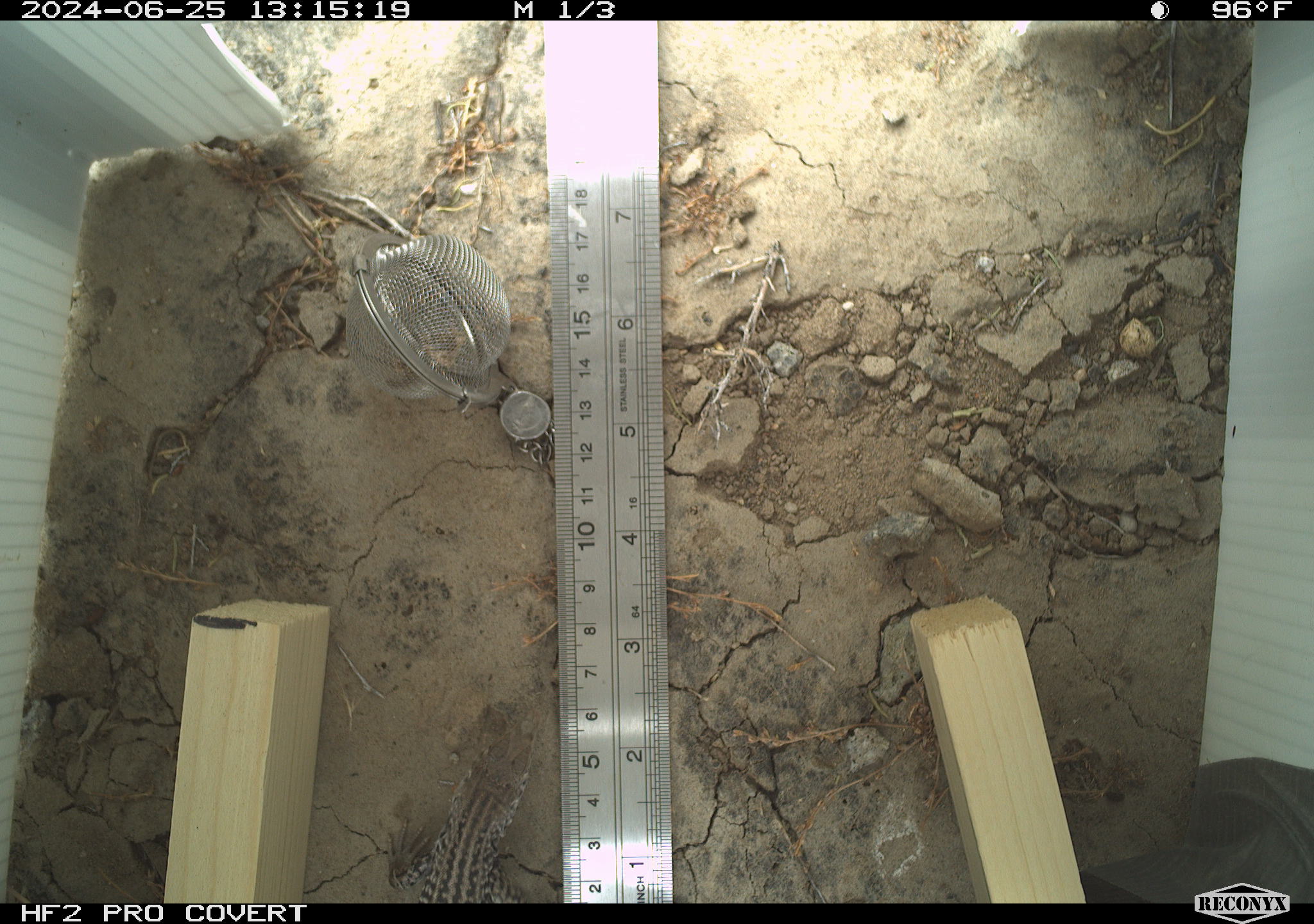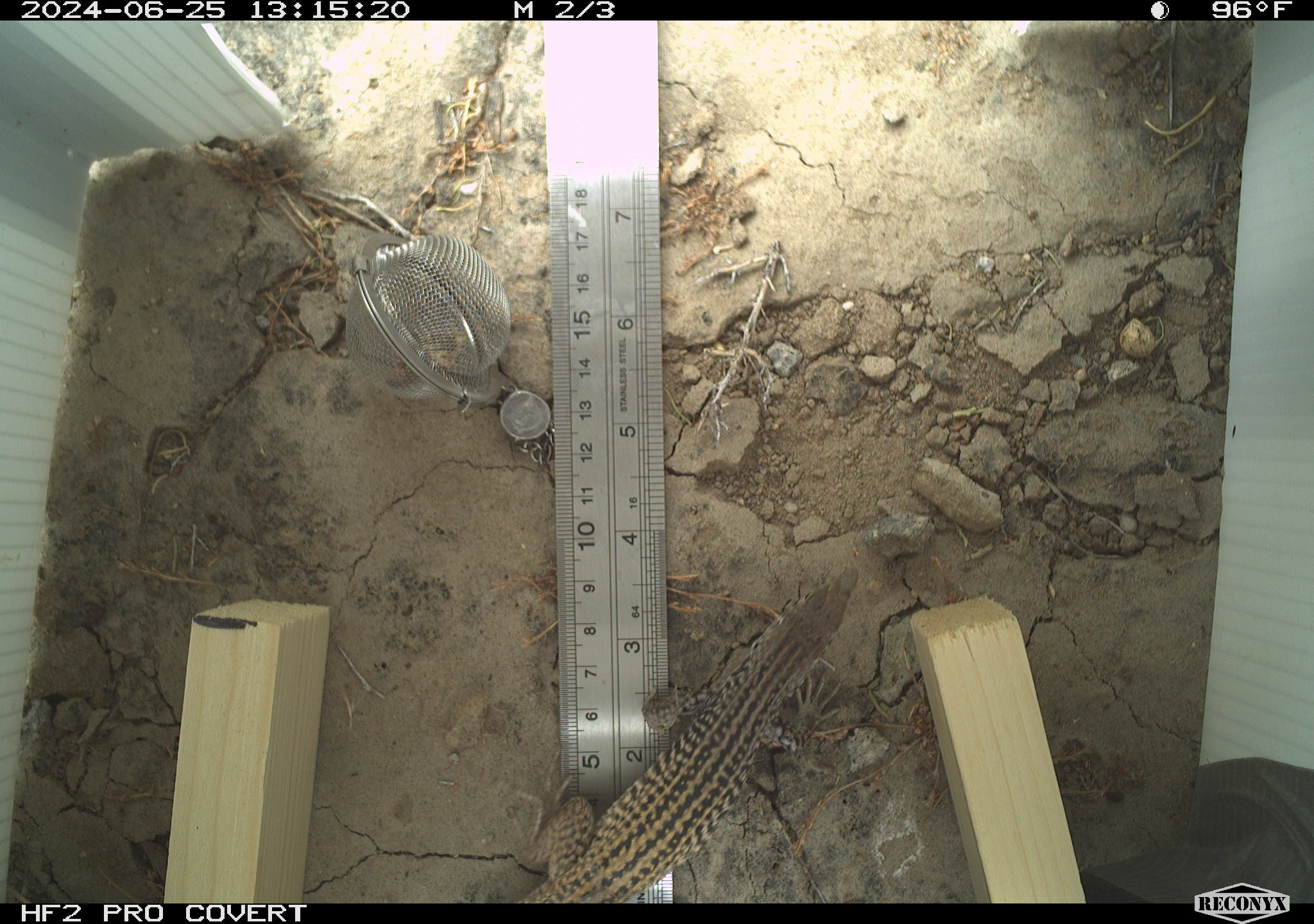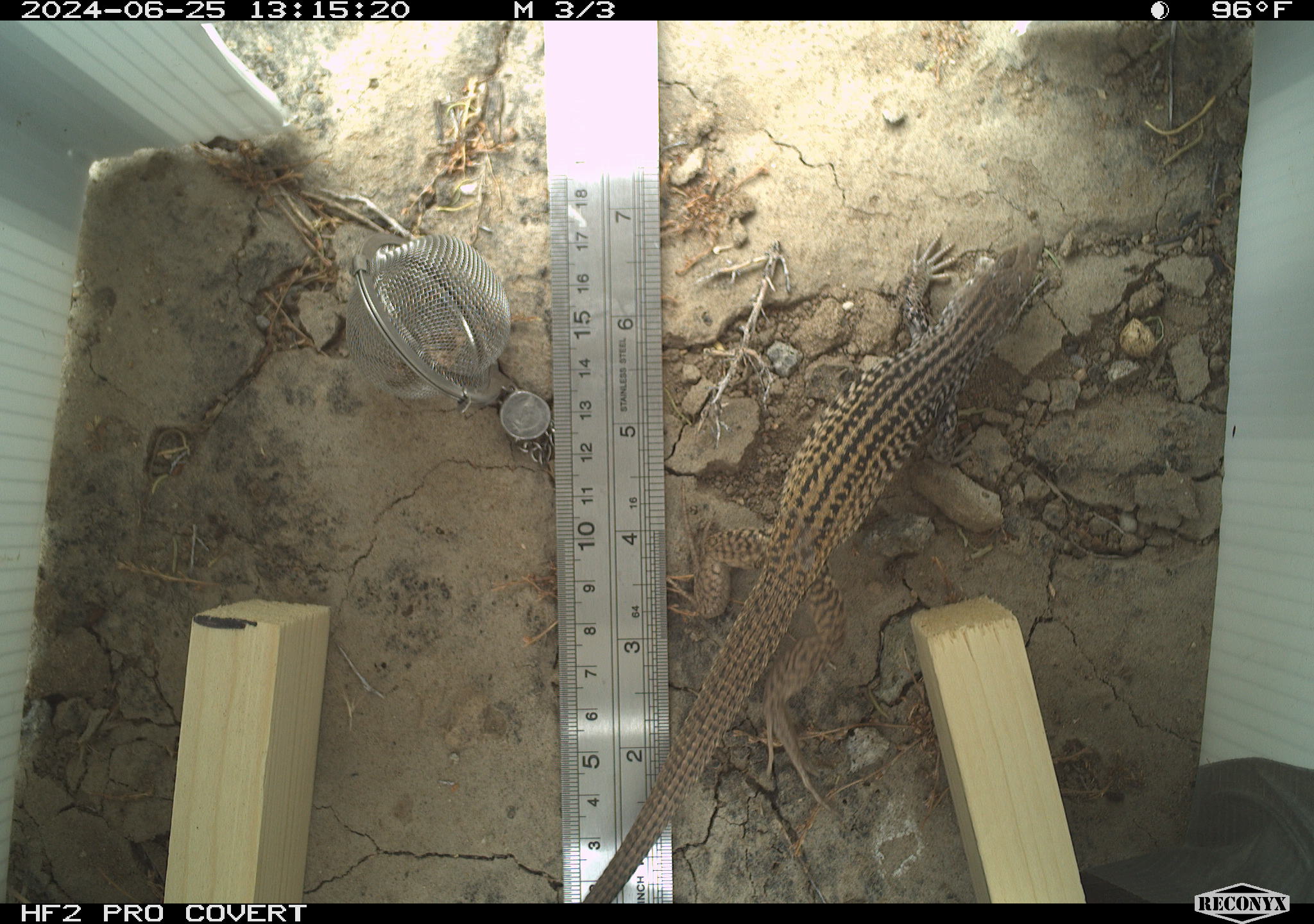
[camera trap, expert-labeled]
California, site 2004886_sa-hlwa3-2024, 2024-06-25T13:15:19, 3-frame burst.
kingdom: Animalia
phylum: Chordata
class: Reptilia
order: Squamata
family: Teiidae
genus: Aspidoscelis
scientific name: Aspidoscelis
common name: whiptail lizards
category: aspidoscelis species